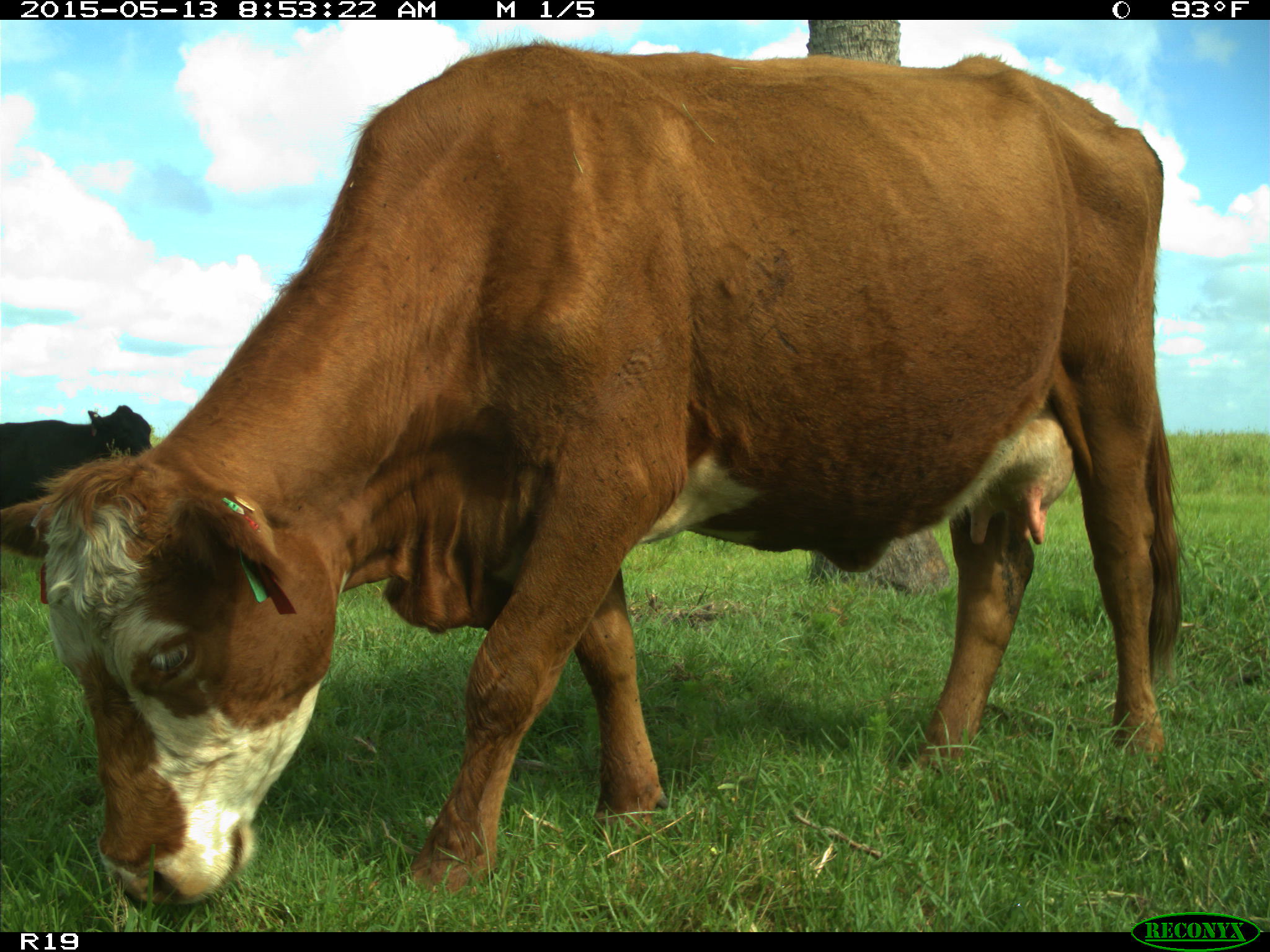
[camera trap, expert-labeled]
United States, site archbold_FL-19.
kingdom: Animalia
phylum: Chordata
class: Mammalia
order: Artiodactyla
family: Bovidae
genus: Bos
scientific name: Bos taurus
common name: domestic cow